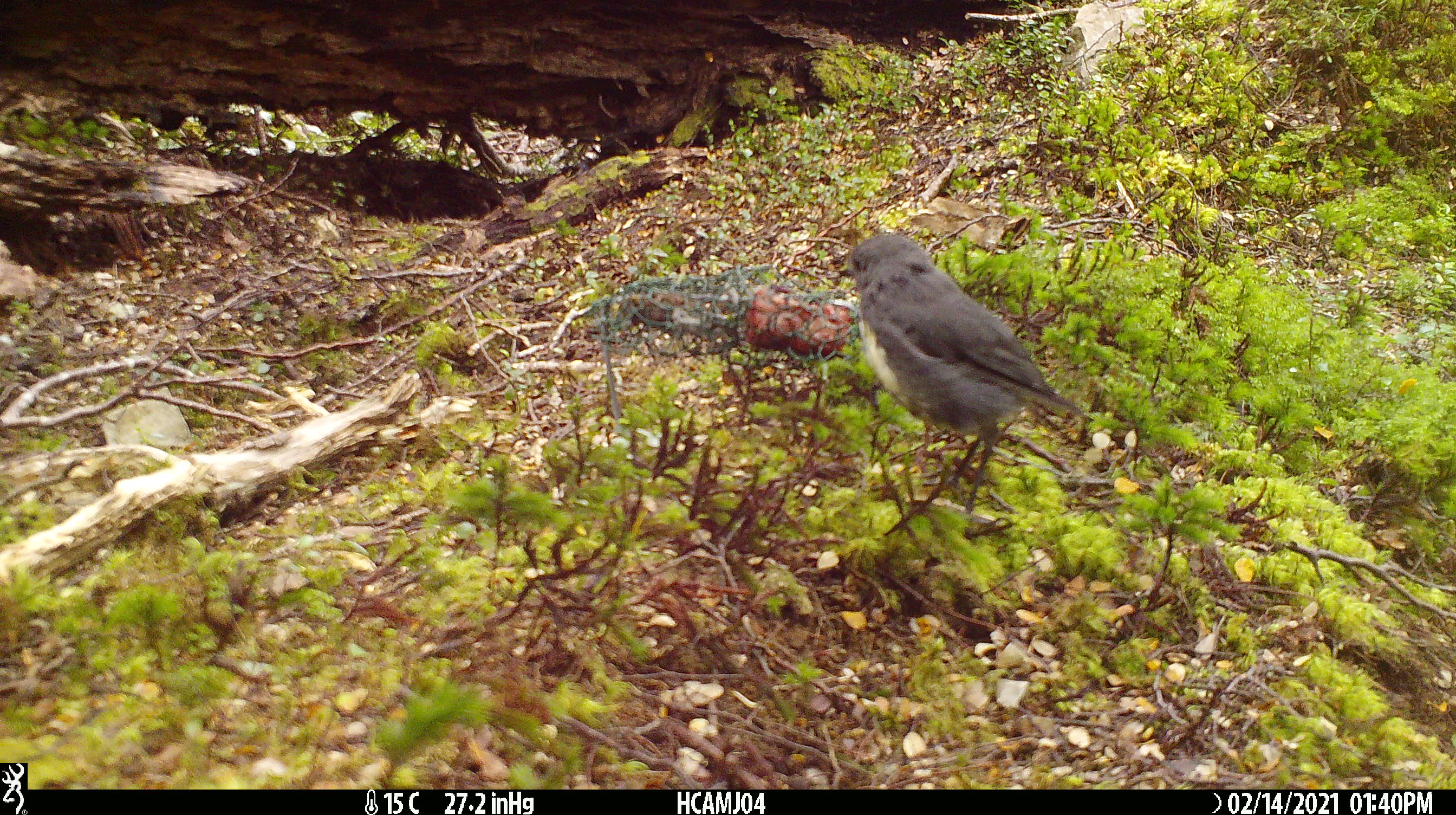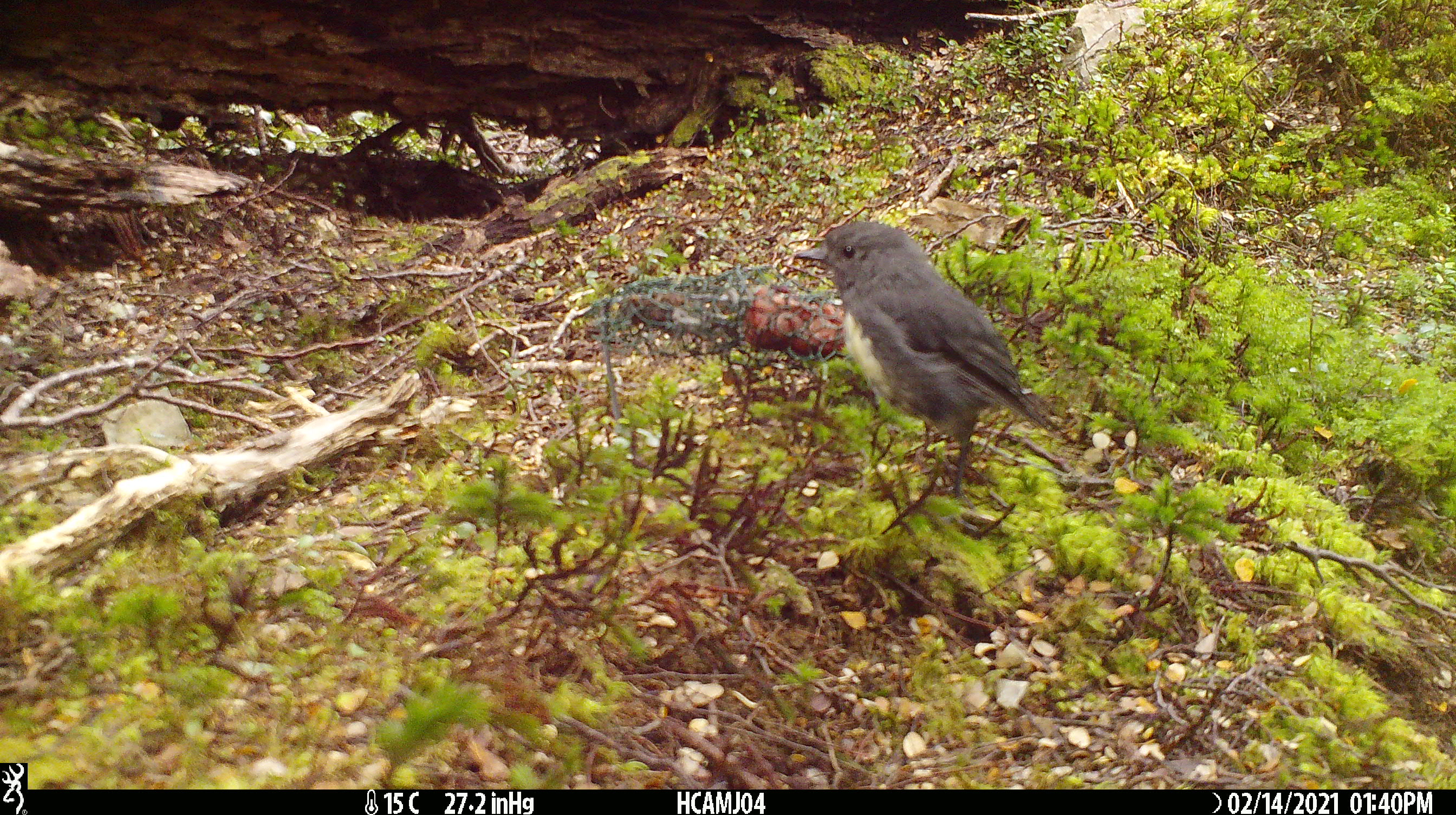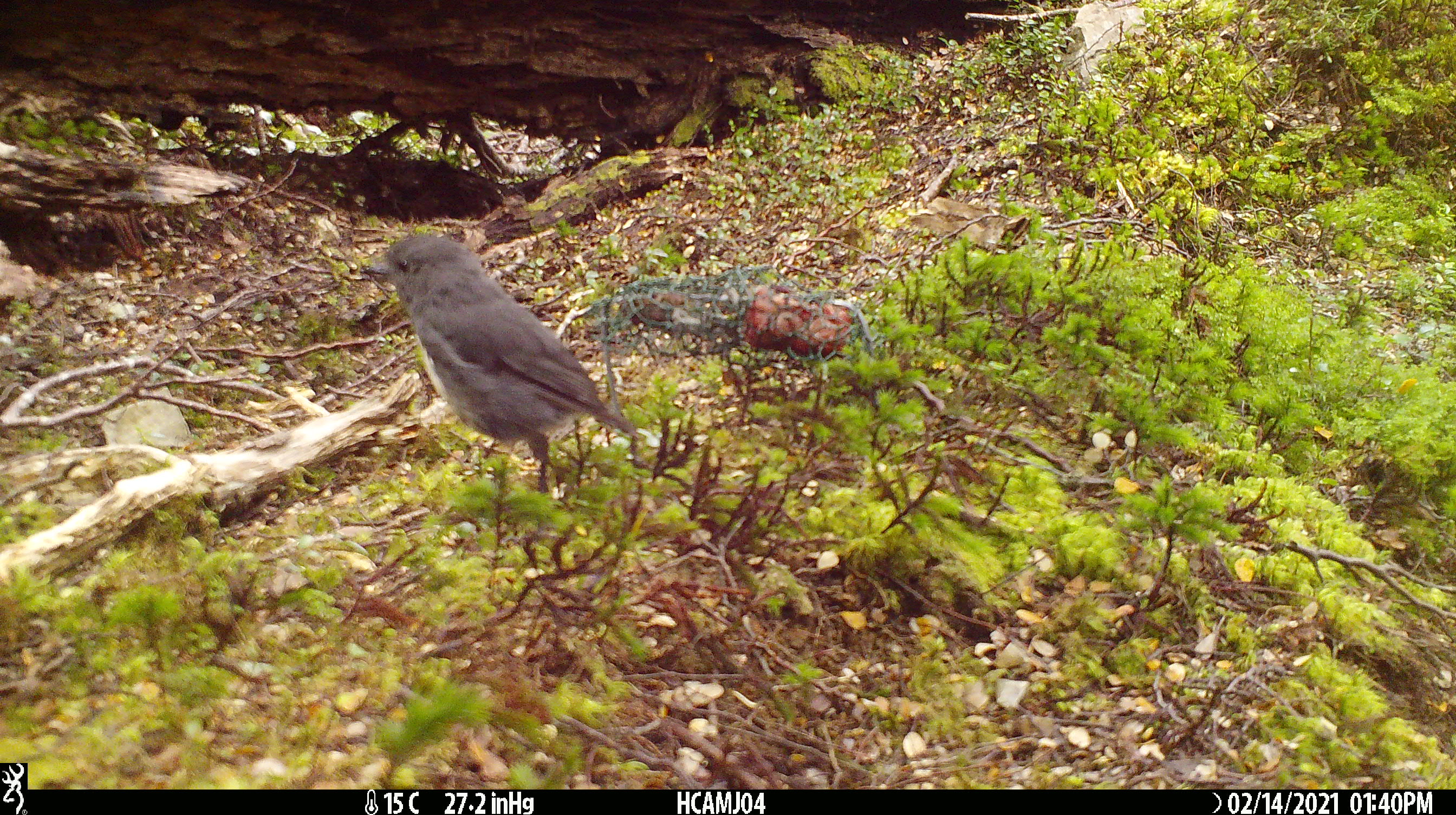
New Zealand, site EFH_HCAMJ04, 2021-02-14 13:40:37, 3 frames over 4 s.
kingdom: Animalia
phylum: Chordata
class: Aves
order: Passeriformes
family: Petroicidae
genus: Petroica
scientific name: Petroica australis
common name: new zealand robin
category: robin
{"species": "robin (new zealand robin) (Petroica australis)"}